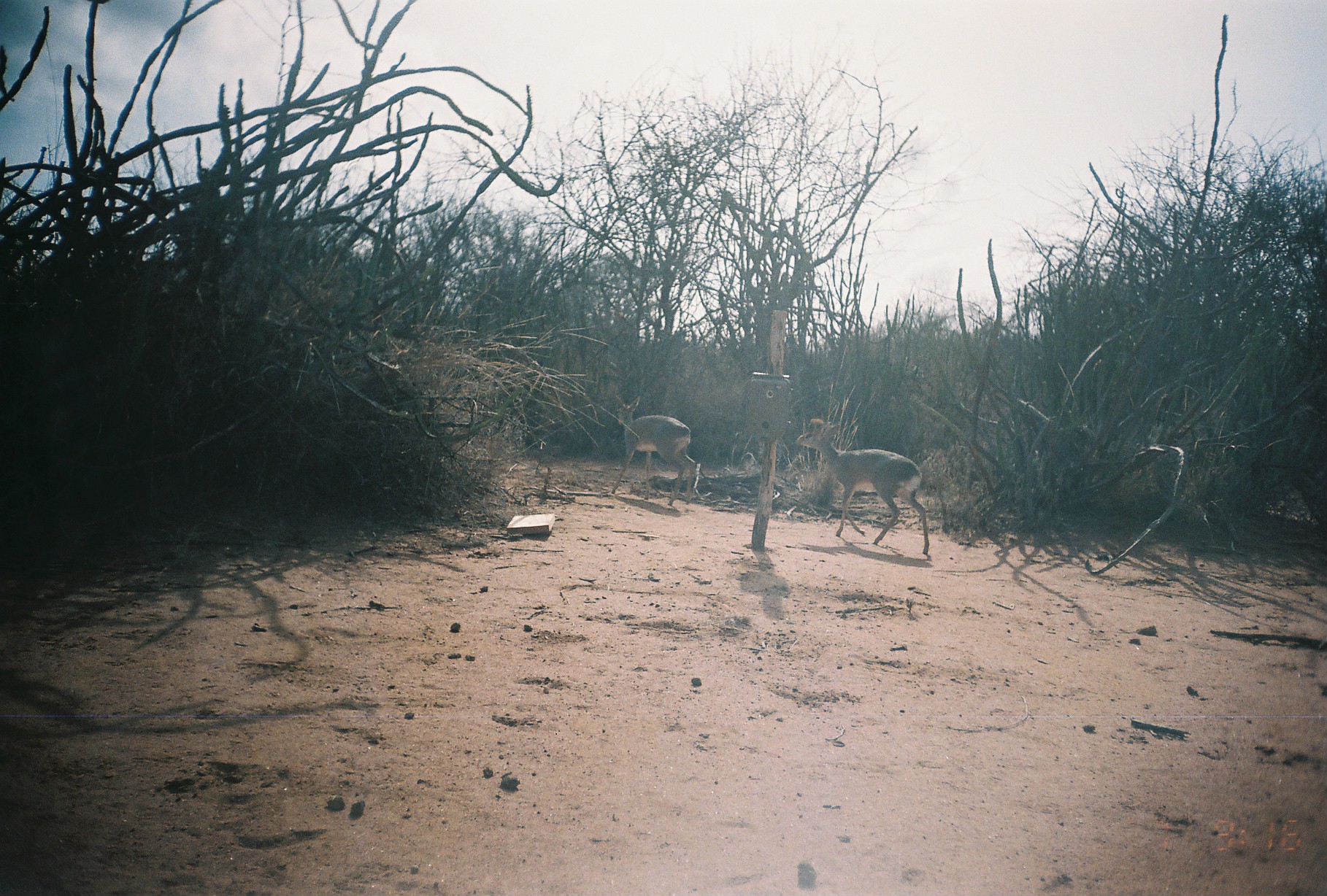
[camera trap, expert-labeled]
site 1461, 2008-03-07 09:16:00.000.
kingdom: Animalia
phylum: Chordata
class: Mammalia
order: Artiodactyla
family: Bovidae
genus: Madoqua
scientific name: Madoqua guentheri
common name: günther's dik-dik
Madoqua guentheri (günther's dik-dik), count 2.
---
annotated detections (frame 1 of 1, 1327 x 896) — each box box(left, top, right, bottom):
madoqua guentheri: box(795, 418, 930, 555); box(610, 394, 698, 505)